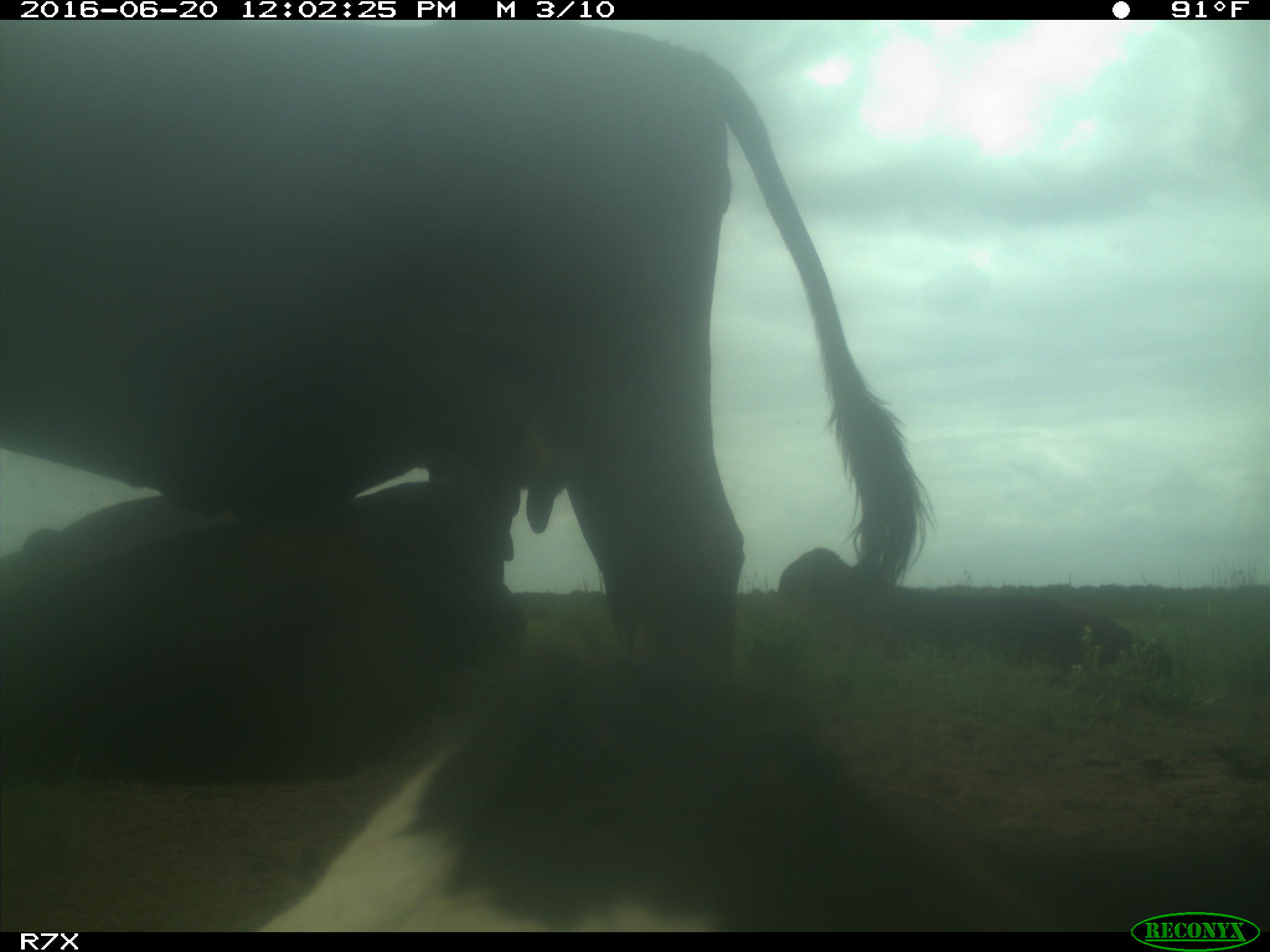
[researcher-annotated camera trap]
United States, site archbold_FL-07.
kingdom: Animalia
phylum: Chordata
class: Mammalia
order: Artiodactyla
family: Bovidae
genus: Bos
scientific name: Bos taurus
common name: domestic cow